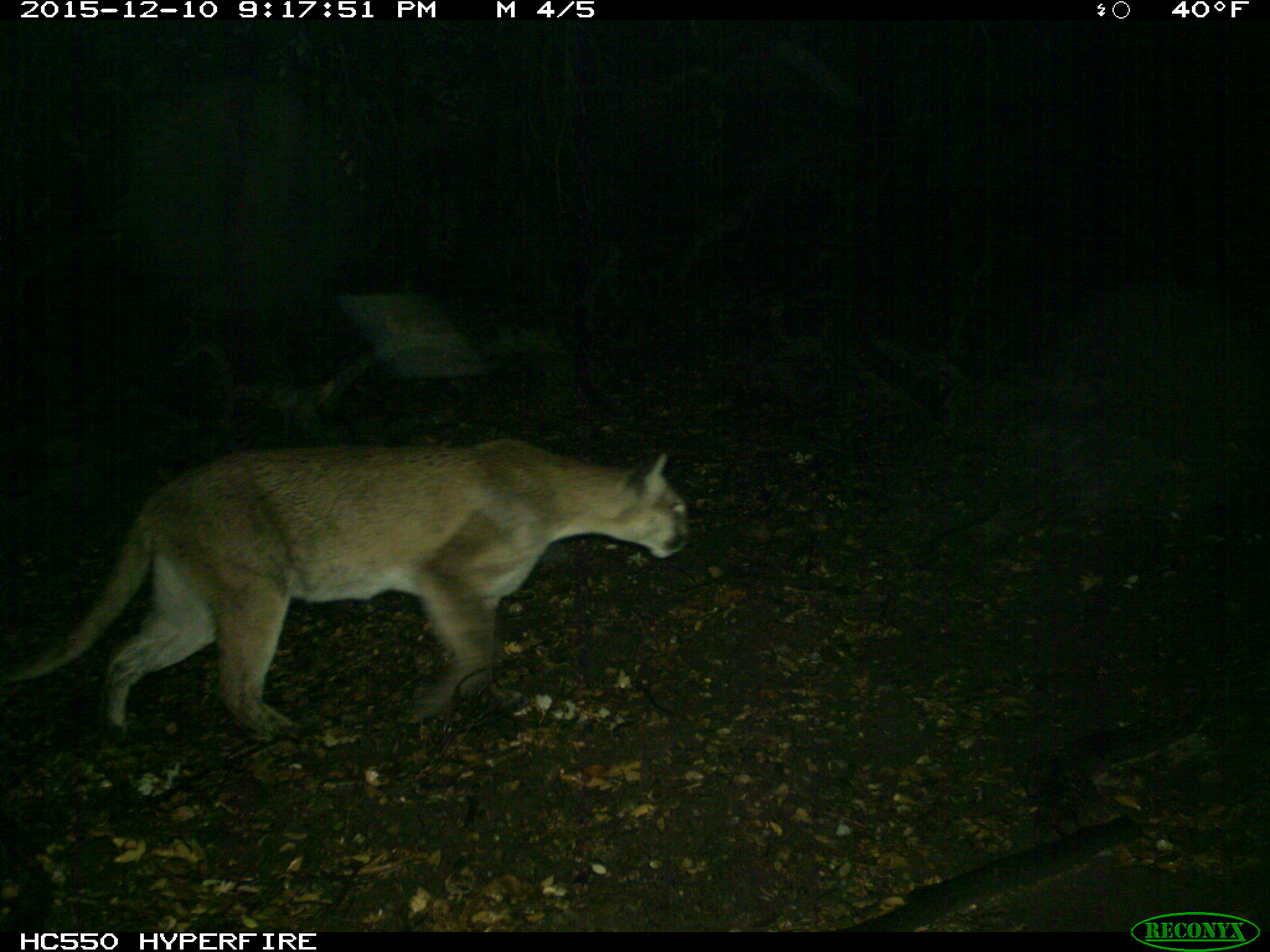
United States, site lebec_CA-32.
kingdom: Animalia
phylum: Chordata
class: Mammalia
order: Carnivora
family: Felidae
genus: Puma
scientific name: Puma concolor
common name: mountain lion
Puma concolor (mountain lion).